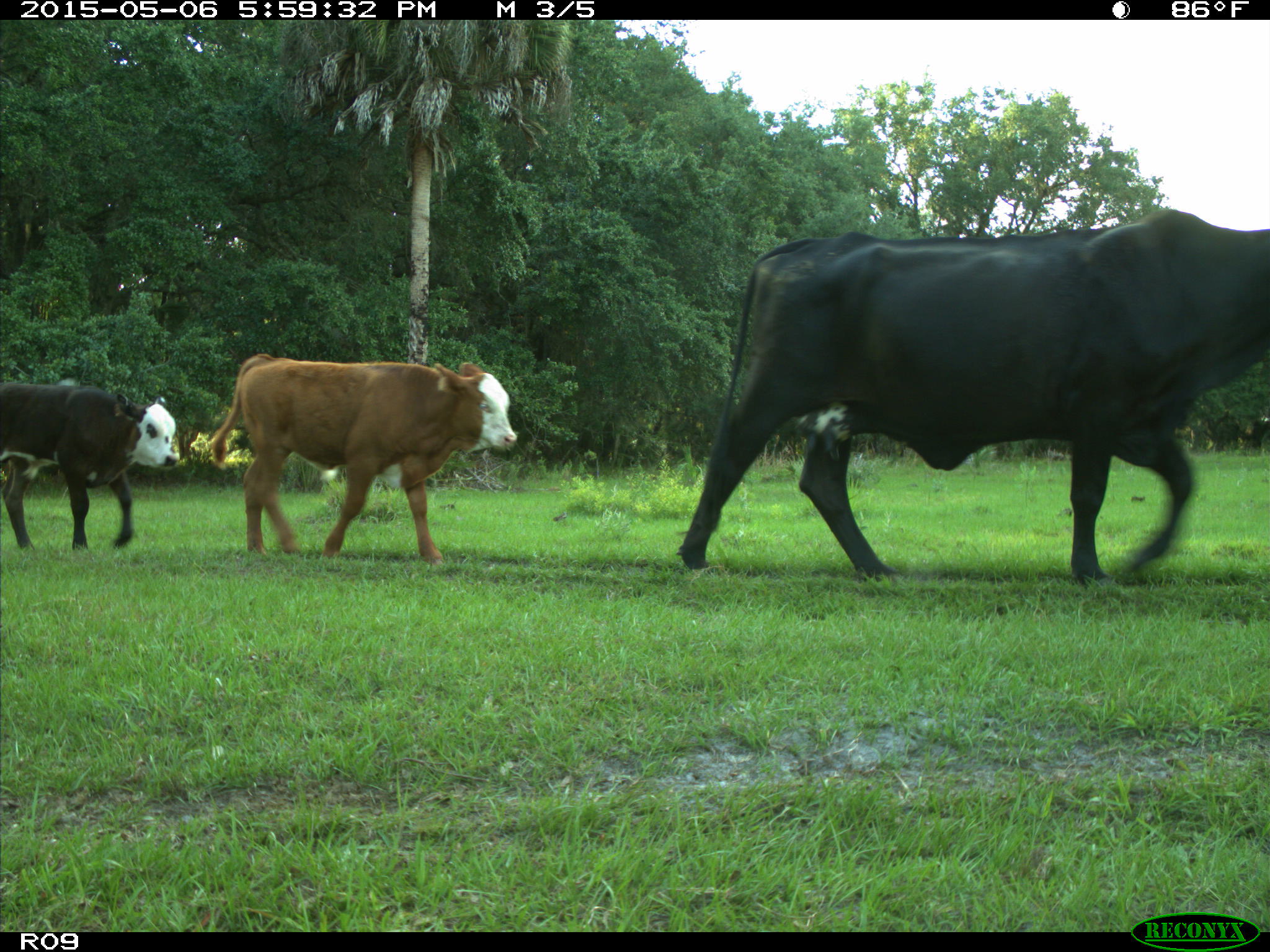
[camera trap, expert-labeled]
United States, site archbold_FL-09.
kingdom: Animalia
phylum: Chordata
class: Mammalia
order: Artiodactyla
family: Bovidae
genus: Bos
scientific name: Bos taurus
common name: domestic cow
Bos taurus (domestic cow).